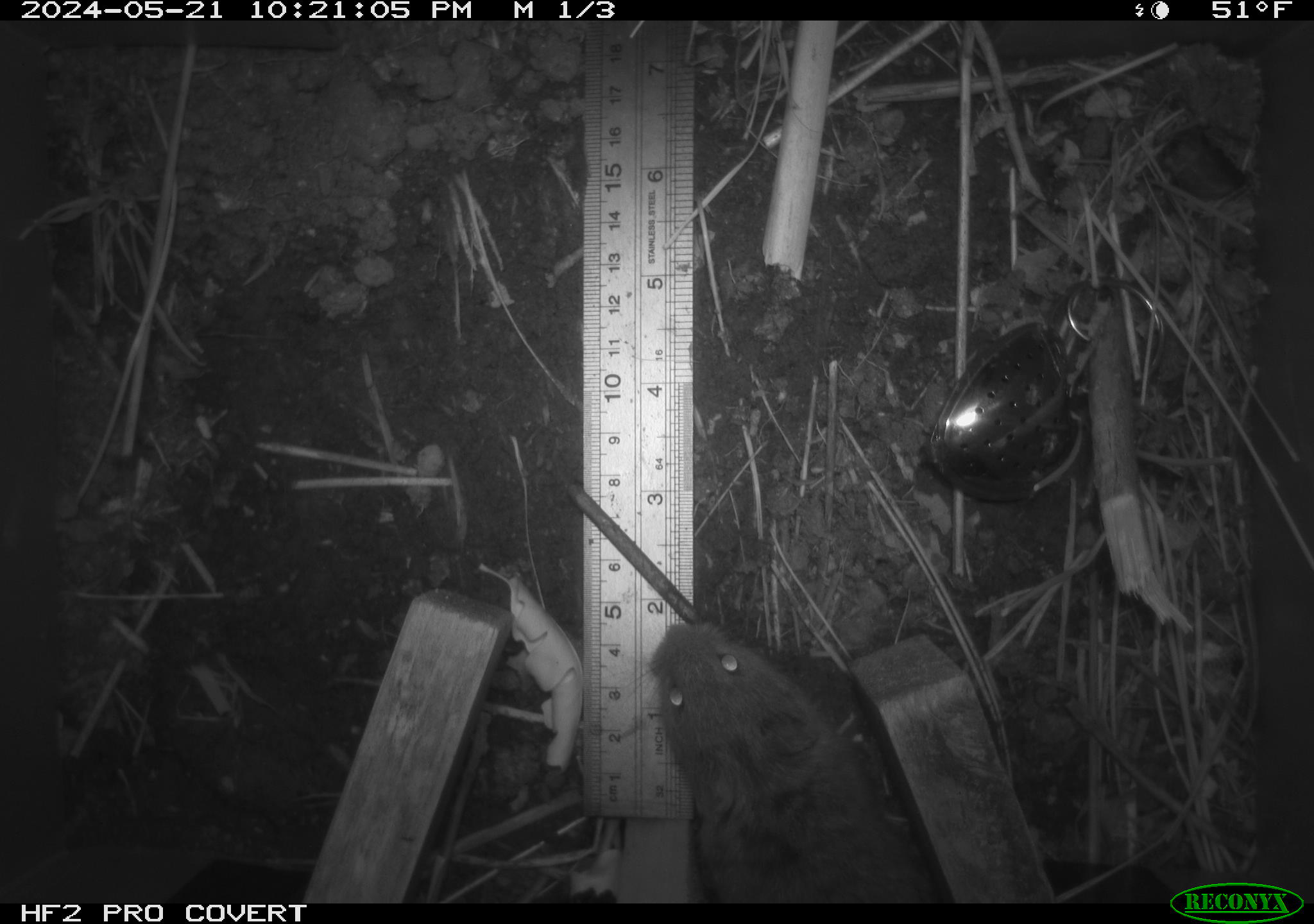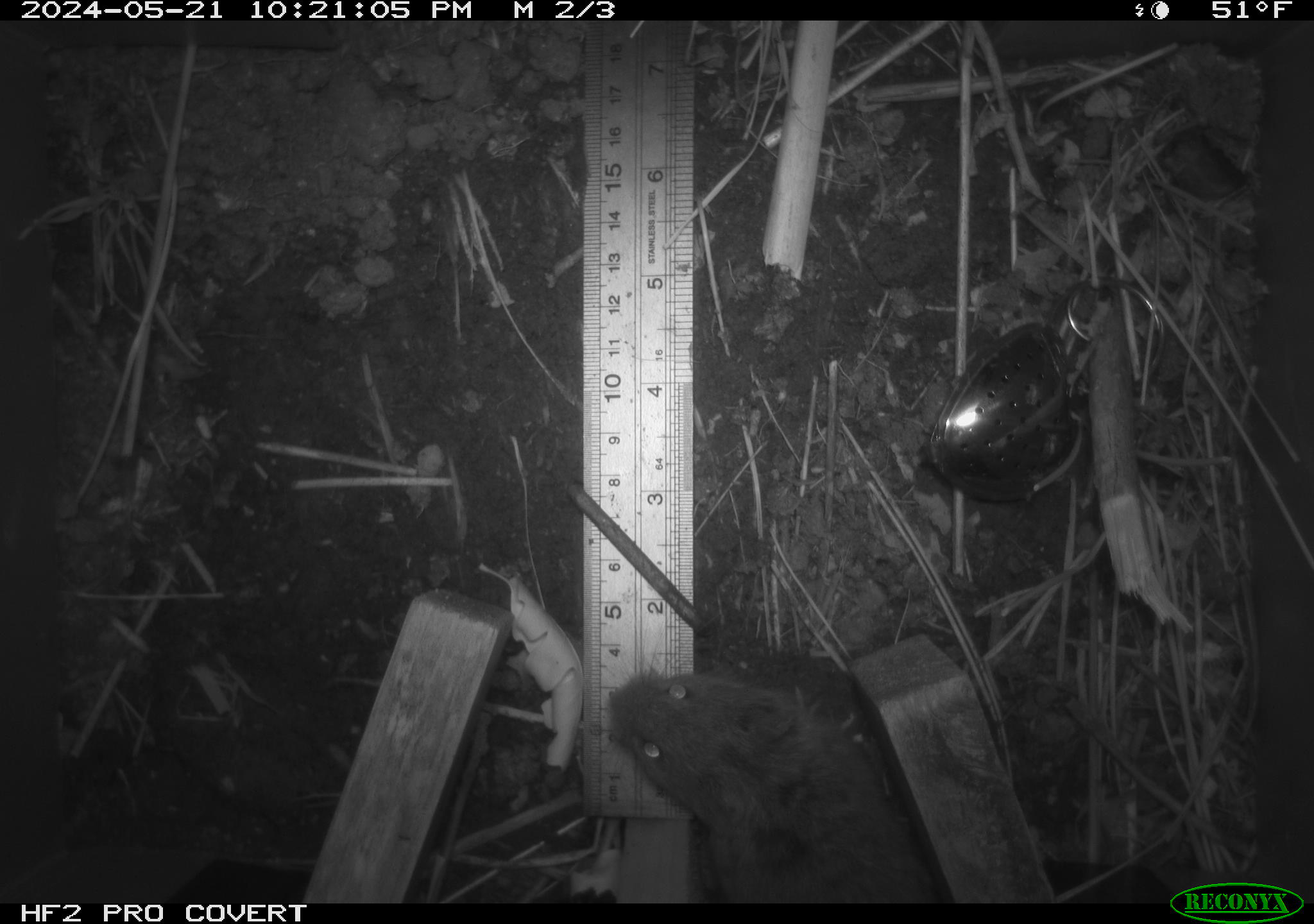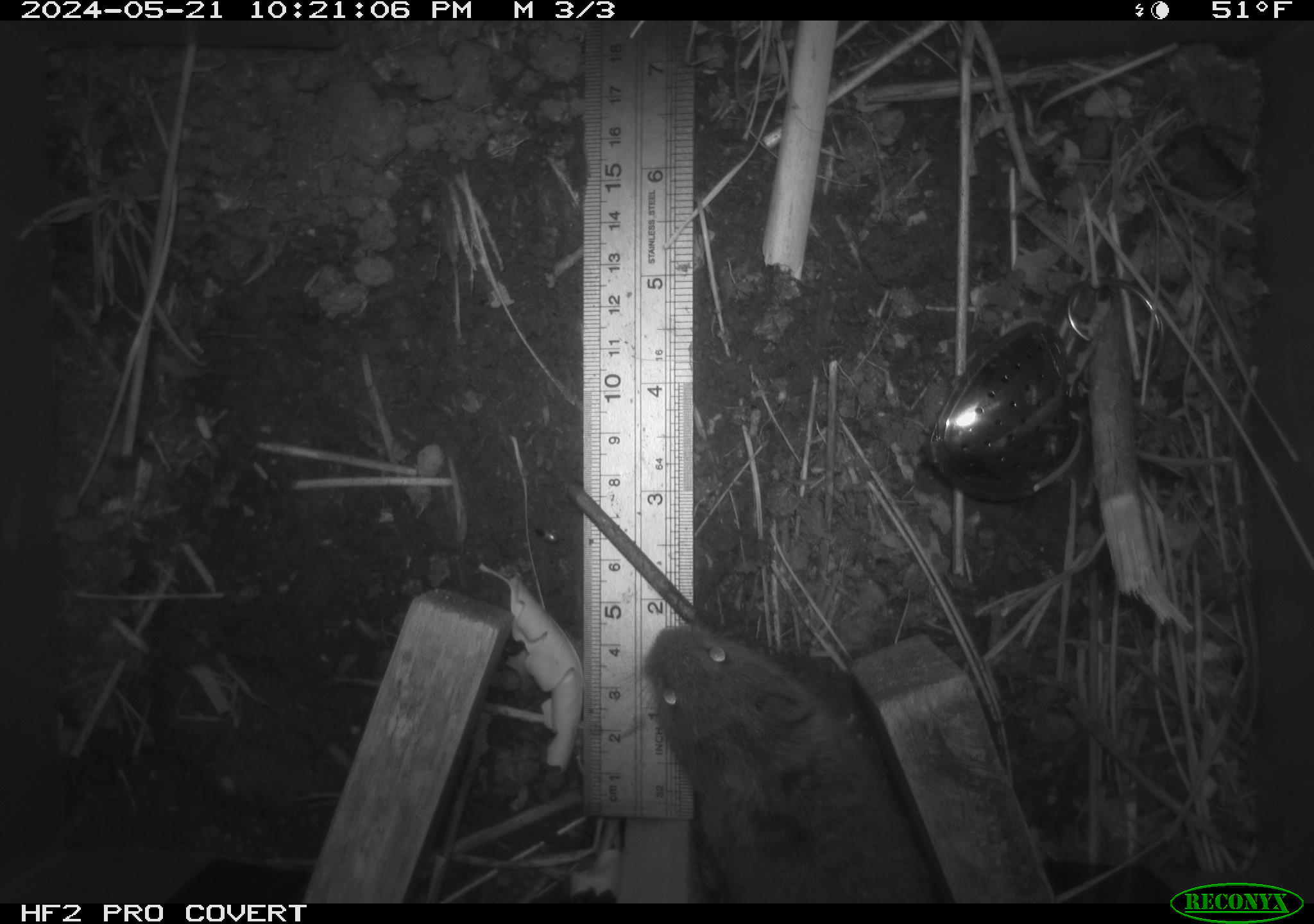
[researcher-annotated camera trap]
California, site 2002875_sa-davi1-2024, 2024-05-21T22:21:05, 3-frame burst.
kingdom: Animalia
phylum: Chordata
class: Mammalia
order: Rodentia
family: Cricetidae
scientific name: Arvicolinae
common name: voles, lemmings, and muskrats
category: arvicolinae subfamily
Arvicolinae subfamily (voles, lemmings, and muskrats) (Arvicolinae).